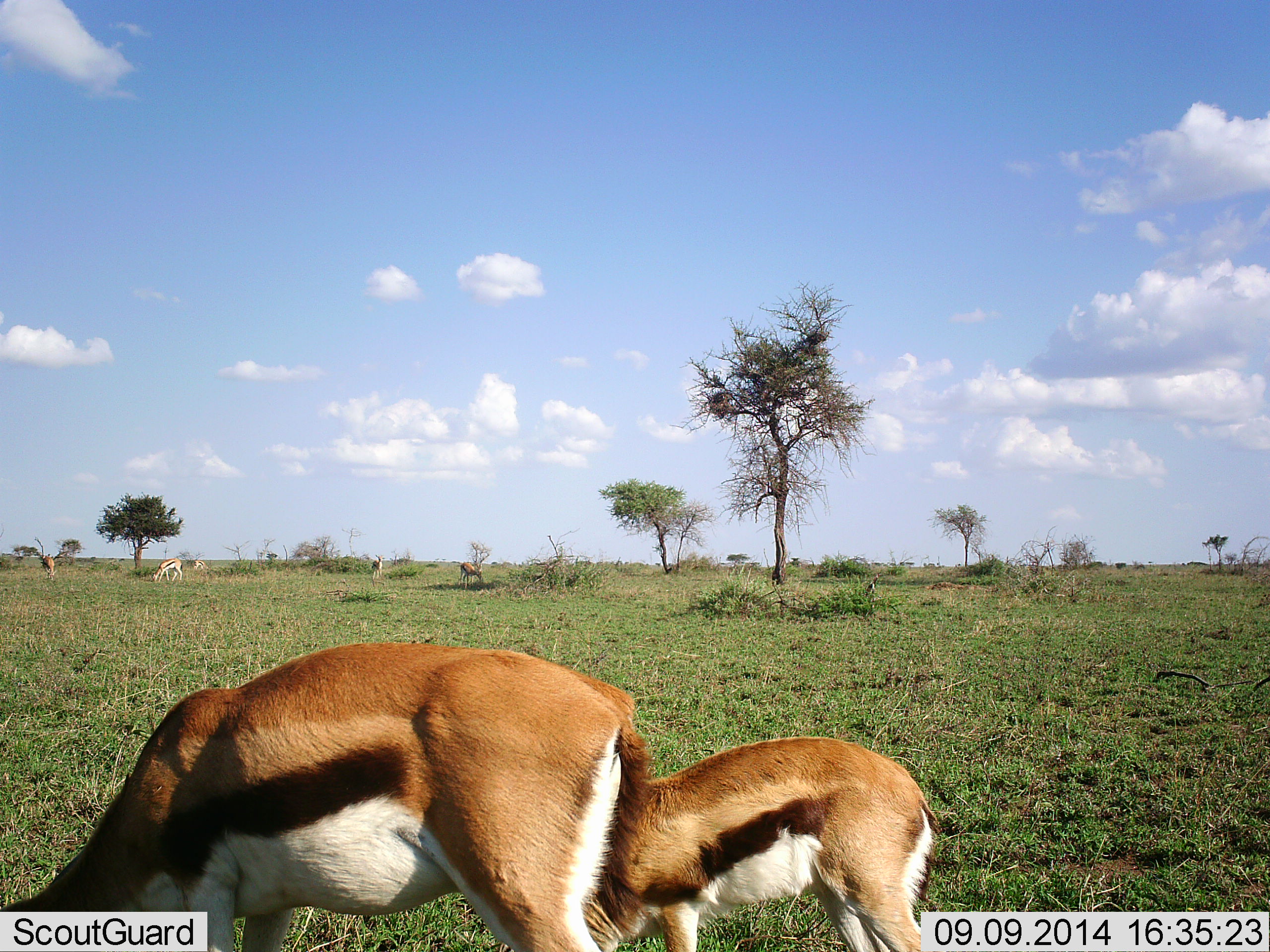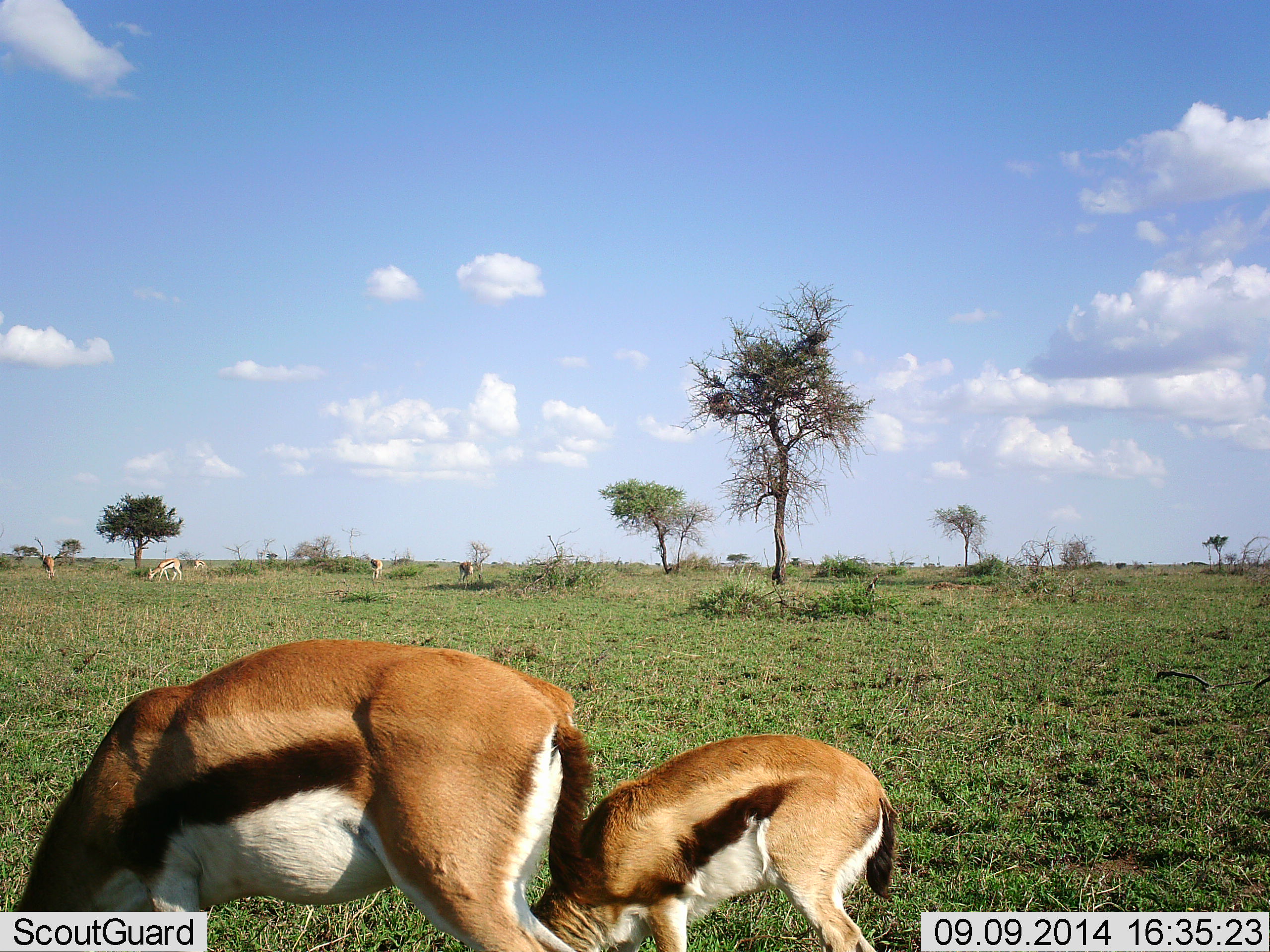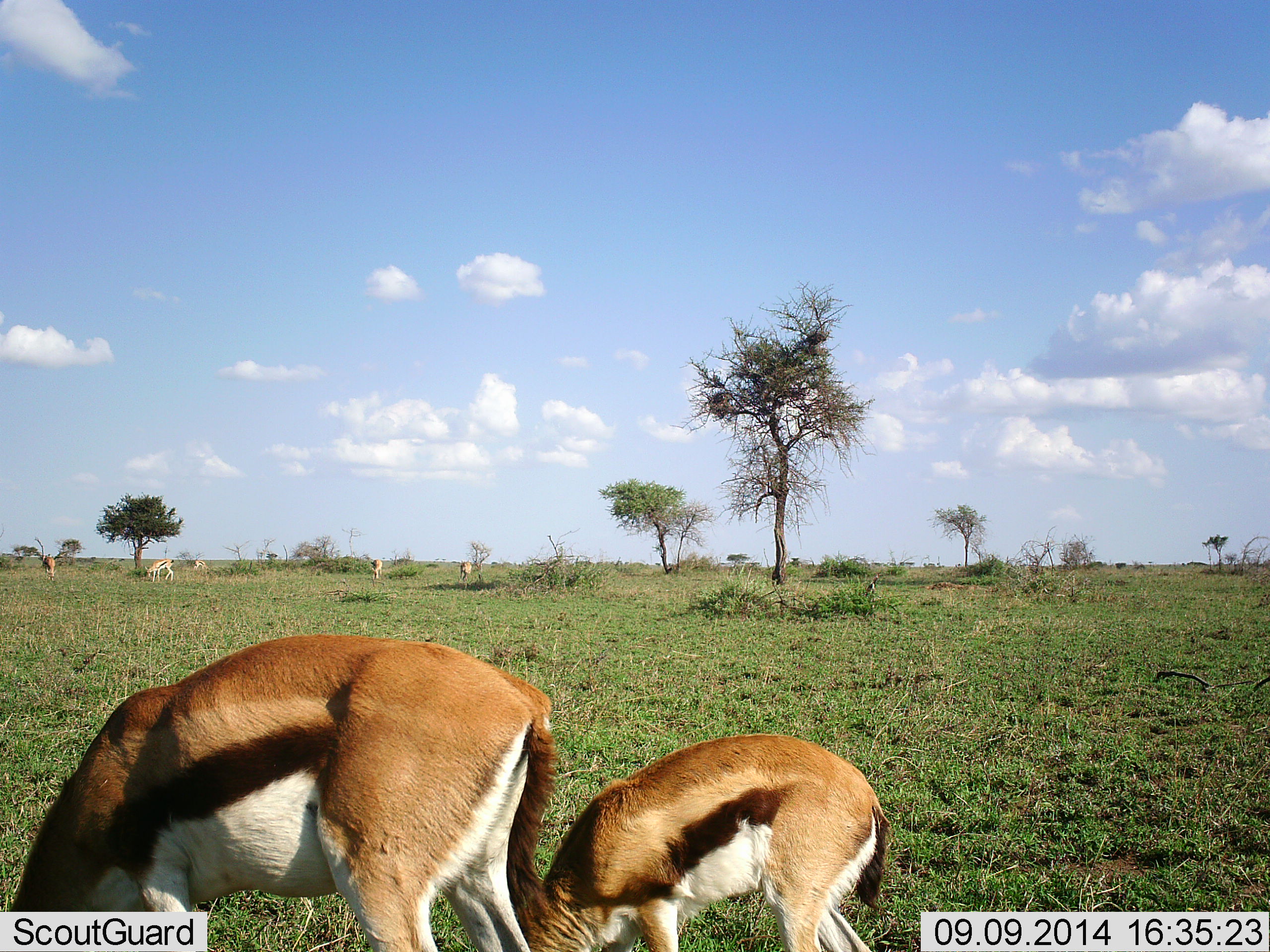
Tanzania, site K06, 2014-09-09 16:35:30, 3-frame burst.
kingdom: Animalia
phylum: Chordata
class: Mammalia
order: Artiodactyla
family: Bovidae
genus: Eudorcas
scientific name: Eudorcas thomsonii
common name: thomson's gazelle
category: gazellethomsons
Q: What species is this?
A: Gazellethomsons (thomson's gazelle) (Eudorcas thomsonii).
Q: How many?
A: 7.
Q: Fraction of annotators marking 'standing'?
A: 40%.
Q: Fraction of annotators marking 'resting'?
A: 0%.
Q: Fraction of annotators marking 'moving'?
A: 0%.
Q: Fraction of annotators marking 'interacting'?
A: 0%.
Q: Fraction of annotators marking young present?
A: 50%.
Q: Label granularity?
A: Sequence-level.